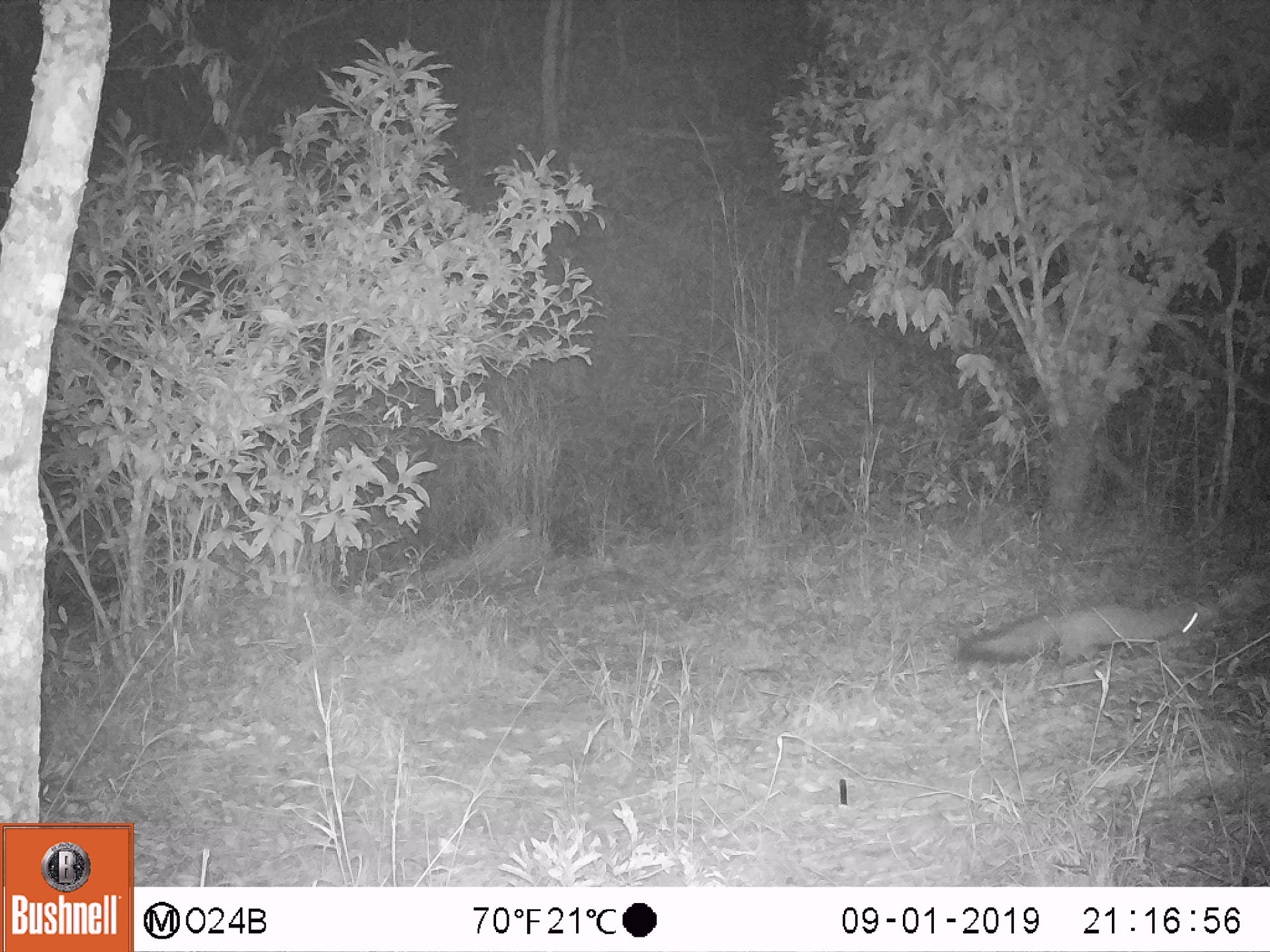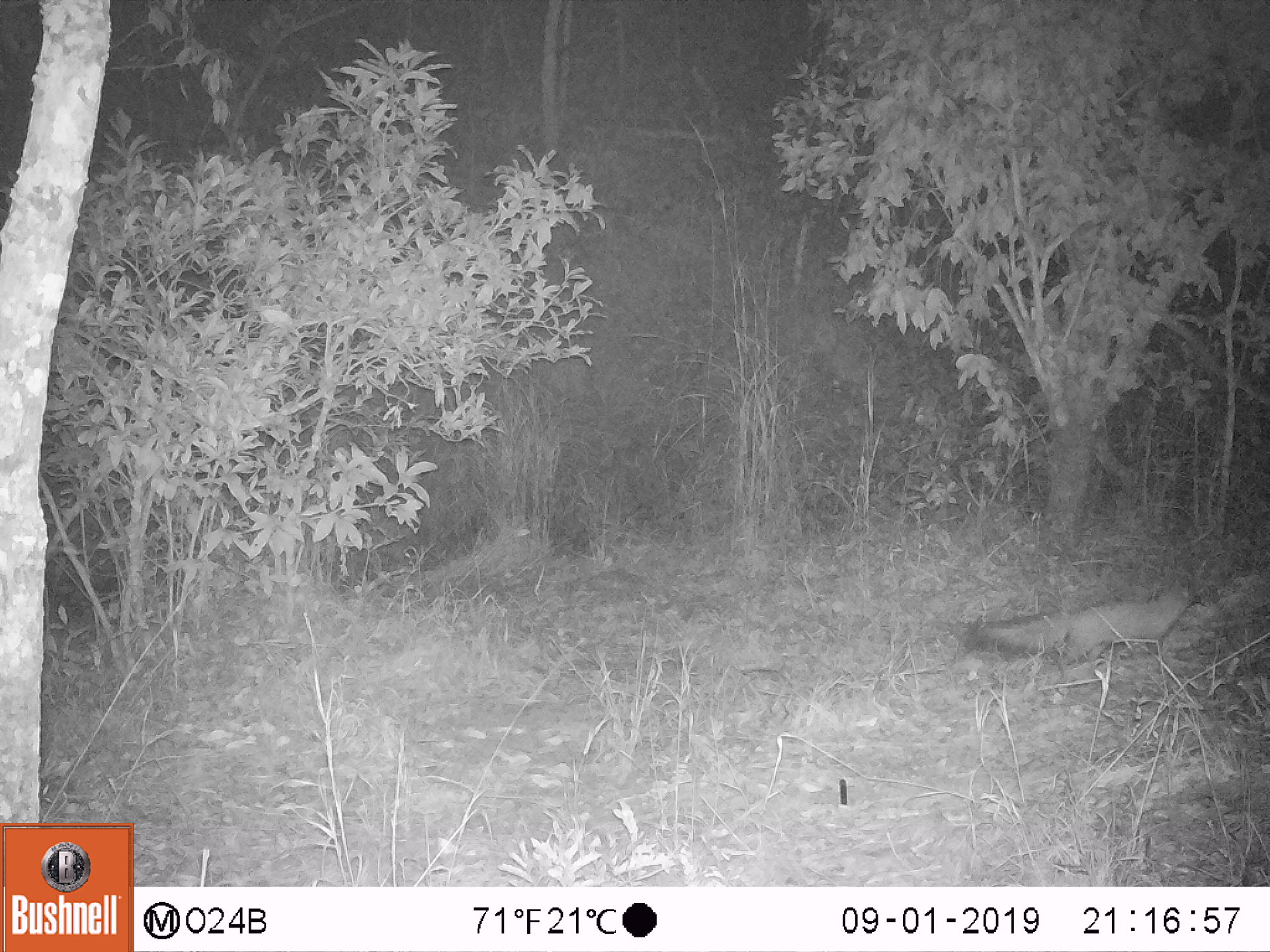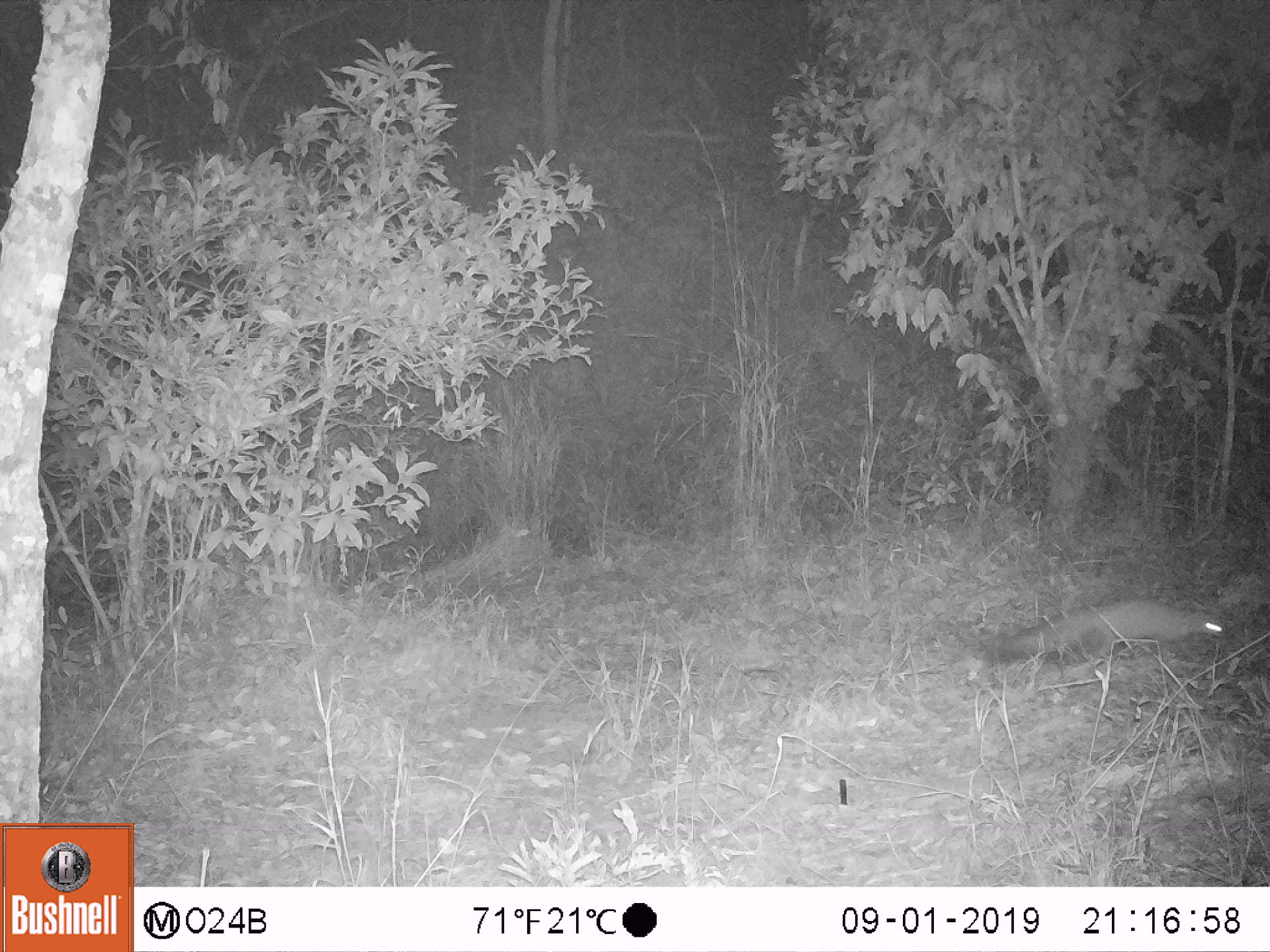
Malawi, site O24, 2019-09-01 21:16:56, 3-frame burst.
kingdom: Animalia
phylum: Chordata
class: Mammalia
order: Carnivora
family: Herpestidae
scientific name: Herpestidae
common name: mongoose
Mongoose (Herpestidae), count 1.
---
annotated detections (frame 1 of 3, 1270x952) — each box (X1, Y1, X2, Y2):
mongoose: (953, 592, 1216, 676)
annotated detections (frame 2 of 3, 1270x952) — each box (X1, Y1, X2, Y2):
mongoose: (965, 575, 1202, 675)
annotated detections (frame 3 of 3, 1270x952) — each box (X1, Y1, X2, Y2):
mongoose: (985, 591, 1229, 674)